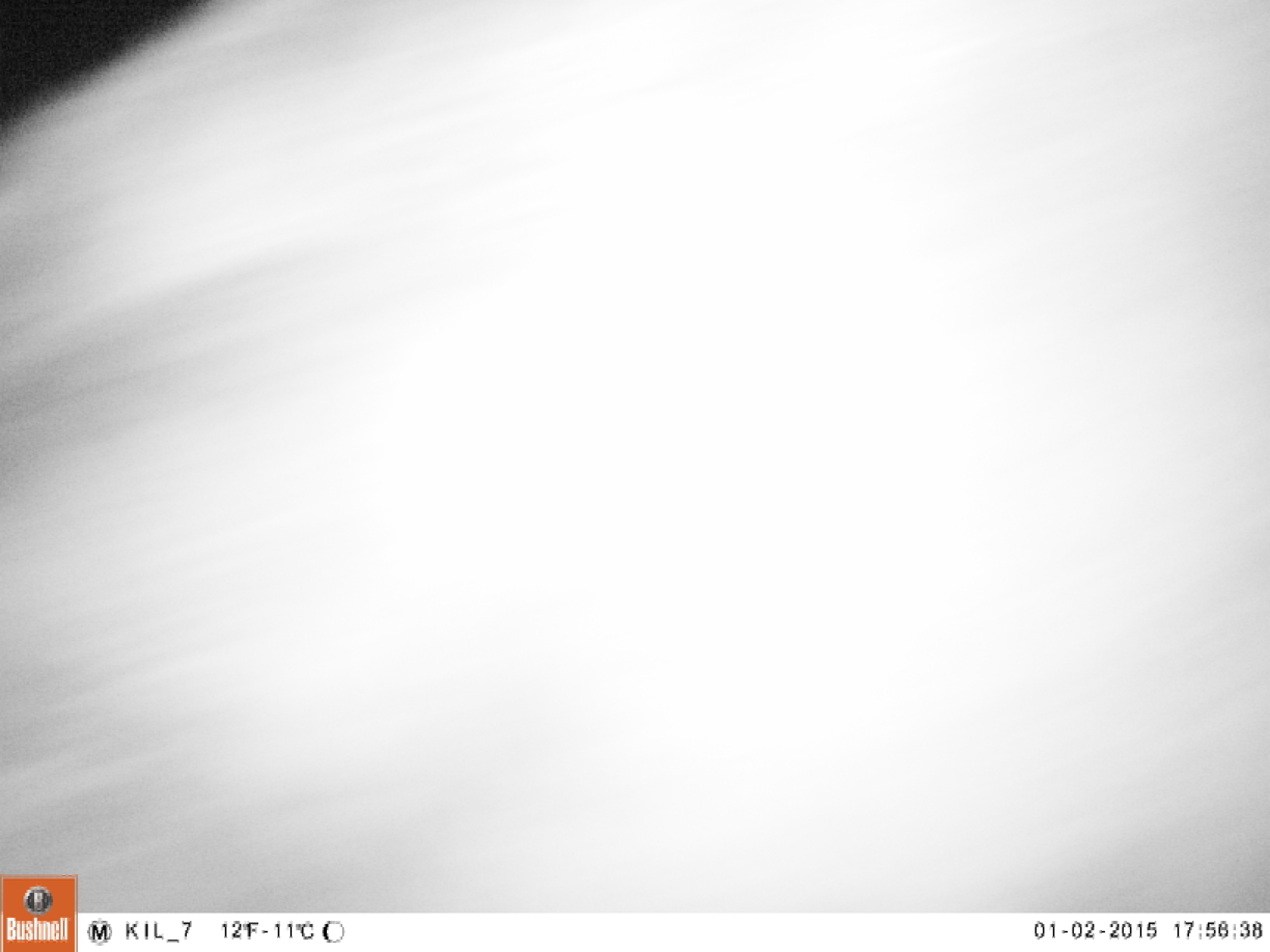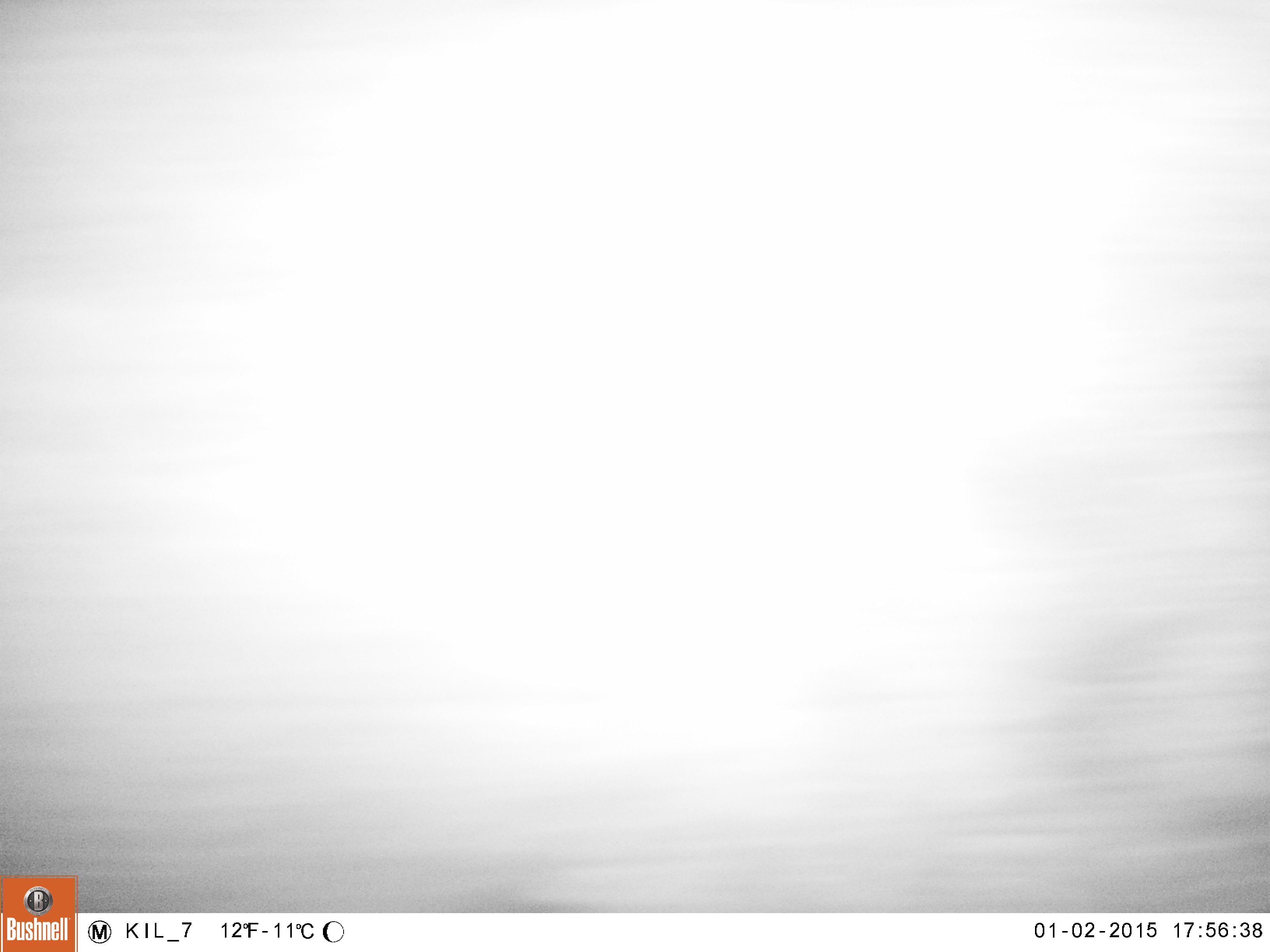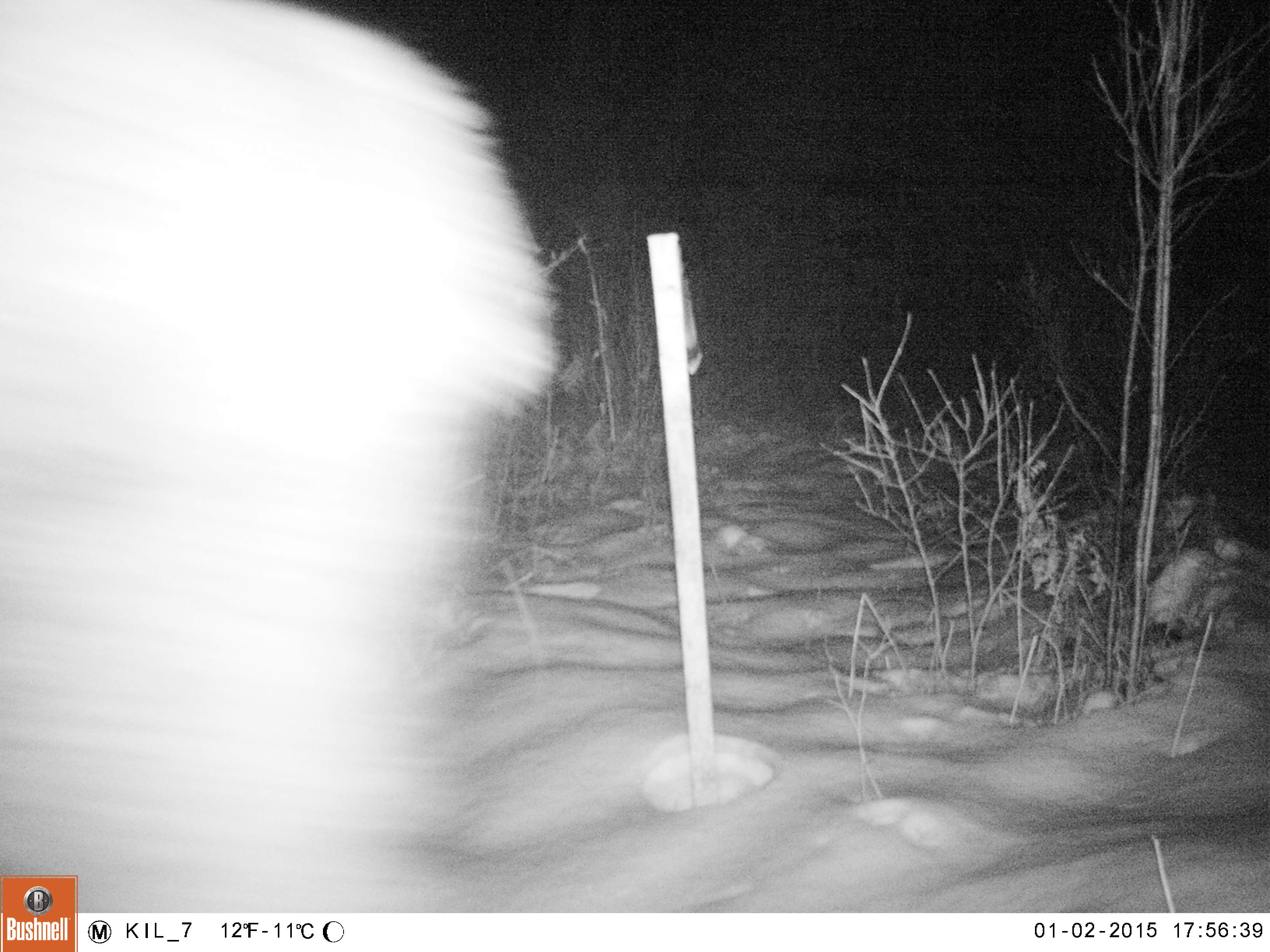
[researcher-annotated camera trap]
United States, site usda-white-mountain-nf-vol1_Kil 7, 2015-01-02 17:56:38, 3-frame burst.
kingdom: Animalia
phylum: Chordata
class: Mammalia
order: Artiodactyla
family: Cervidae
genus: Alces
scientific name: Alces alces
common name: moose